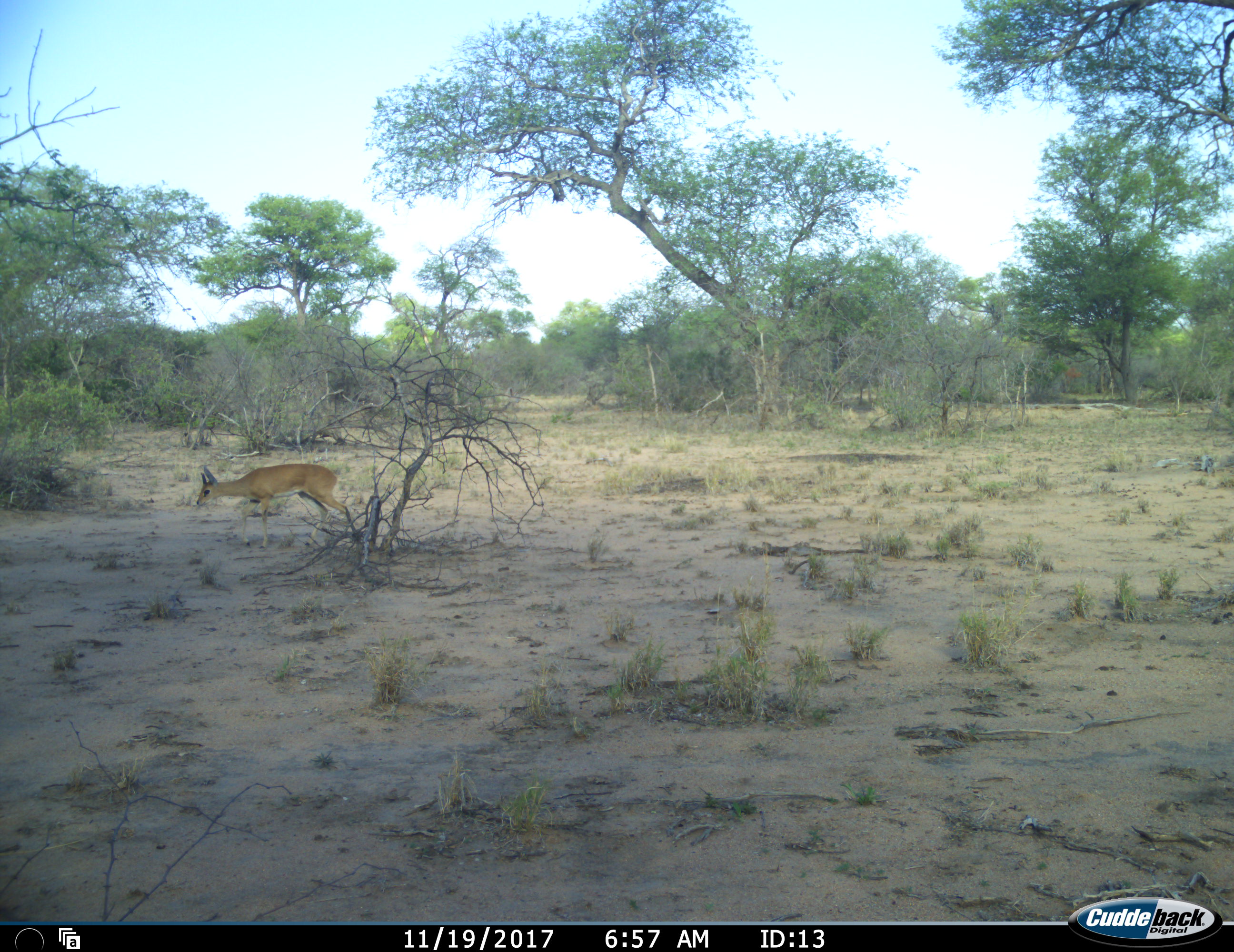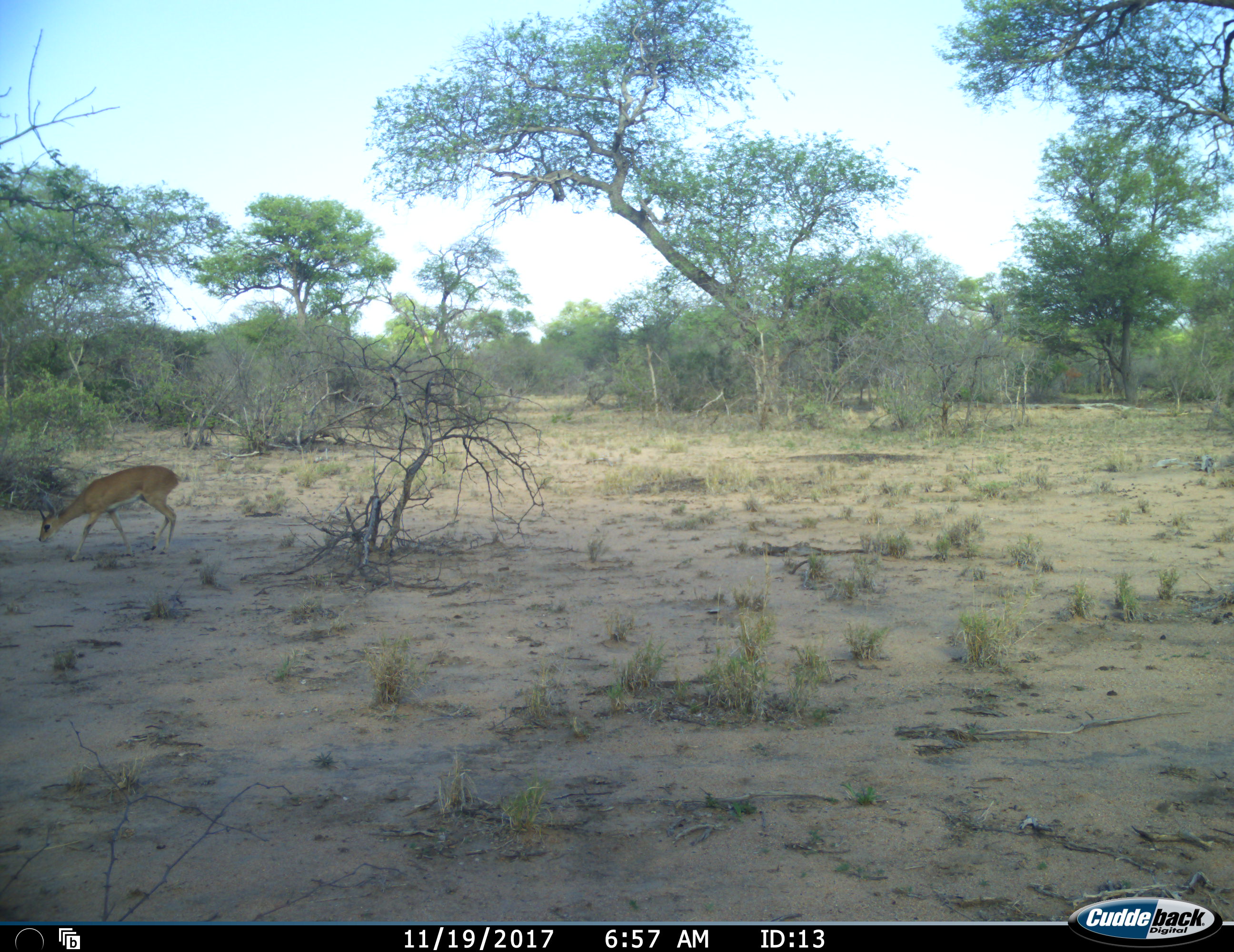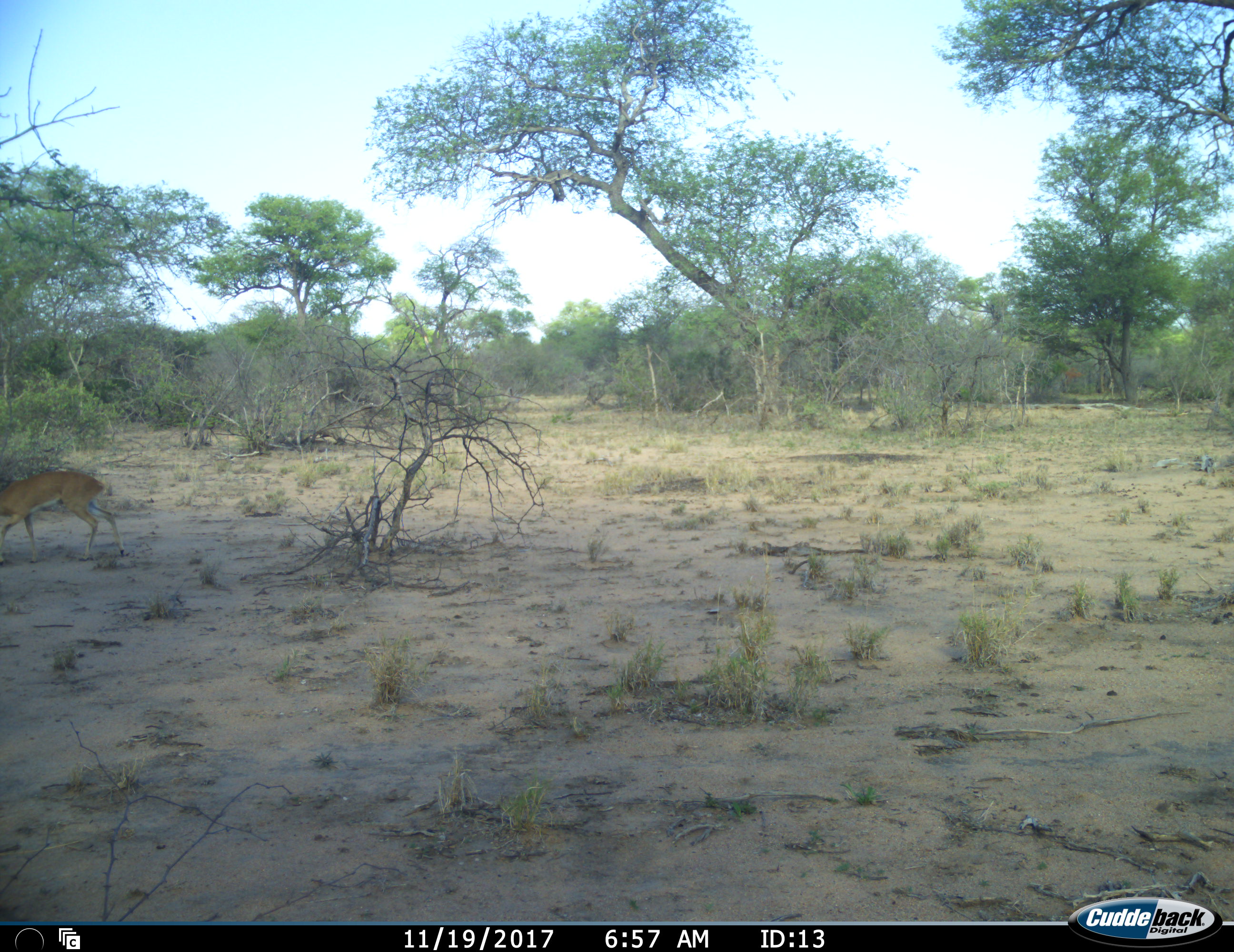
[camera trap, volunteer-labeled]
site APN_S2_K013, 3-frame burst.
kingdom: Animalia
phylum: Chordata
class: Mammalia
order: Artiodactyla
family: Bovidae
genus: Raphicerus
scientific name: Raphicerus campestris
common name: steenbok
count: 1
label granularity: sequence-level